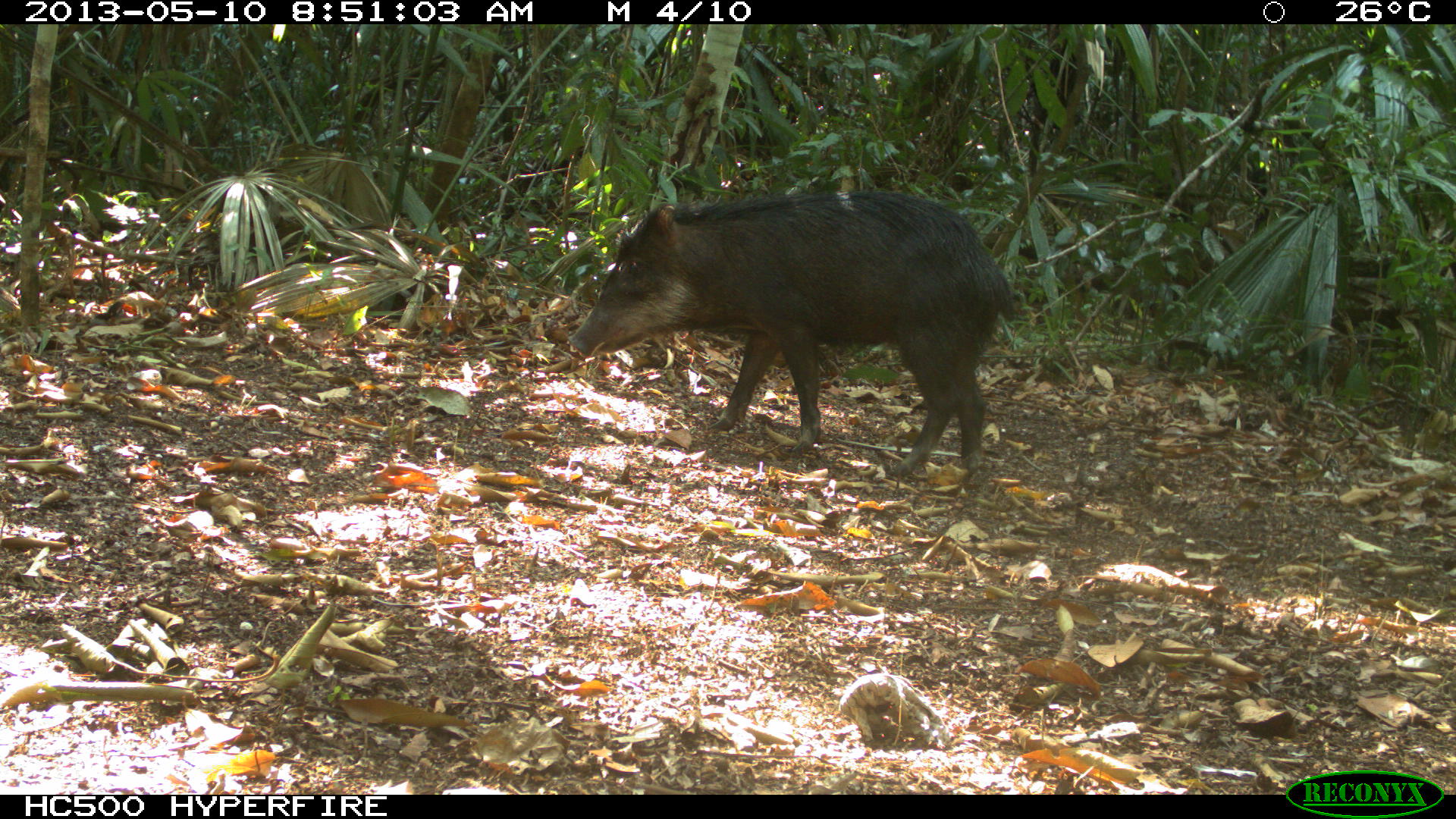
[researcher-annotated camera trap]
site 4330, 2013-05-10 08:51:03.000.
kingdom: Animalia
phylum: Chordata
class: Mammalia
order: Artiodactyla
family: Tayassuidae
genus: Tayassu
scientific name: Tayassu pecari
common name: white-lipped peccary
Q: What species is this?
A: Tayassu pecari (white-lipped peccary).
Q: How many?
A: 2.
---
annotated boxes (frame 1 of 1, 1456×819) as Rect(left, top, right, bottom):
tayassu pecari: Rect(567, 188, 1017, 487)